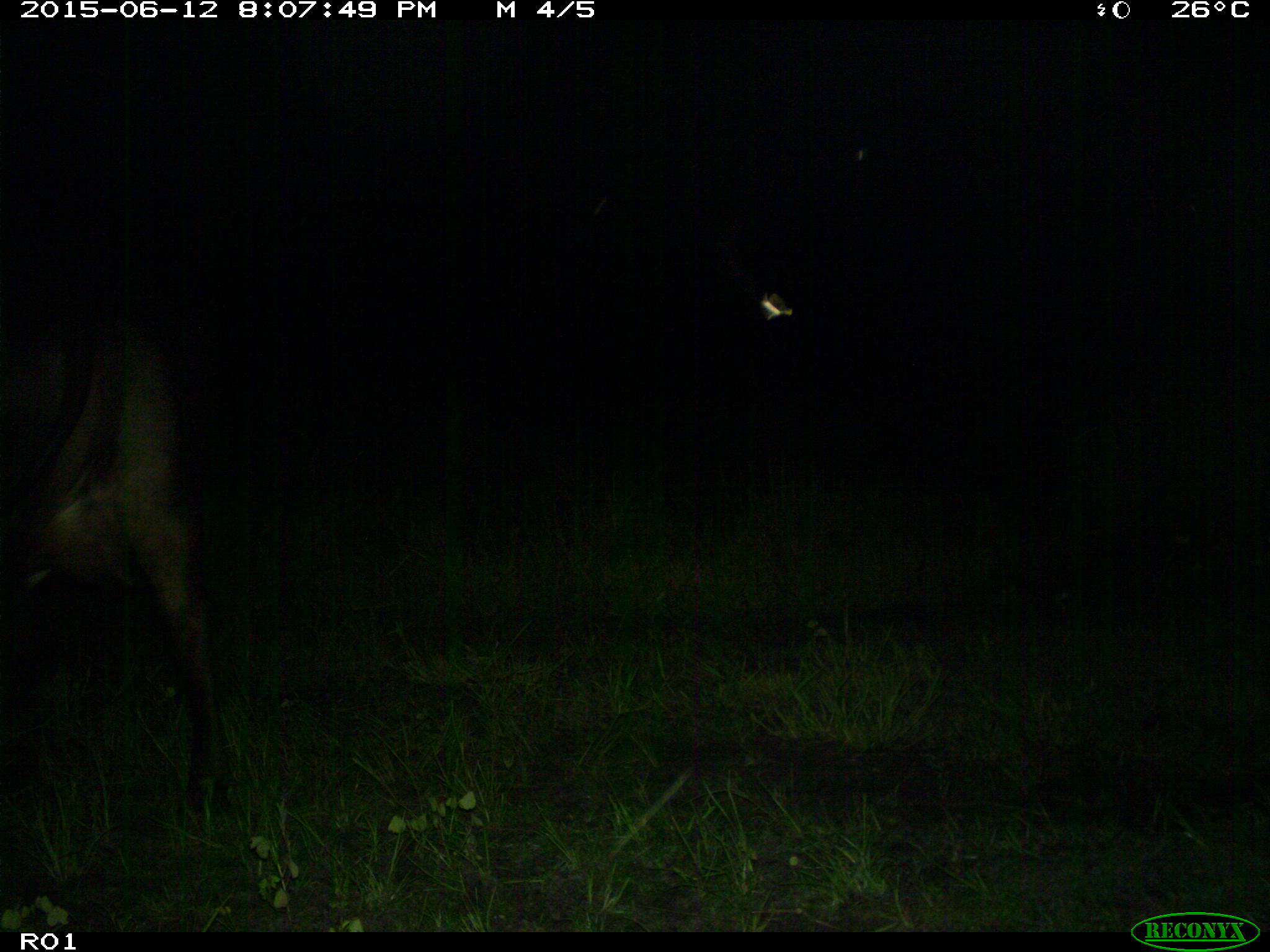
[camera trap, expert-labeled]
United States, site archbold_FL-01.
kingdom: Animalia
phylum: Chordata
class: Mammalia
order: Artiodactyla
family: Bovidae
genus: Bos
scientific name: Bos taurus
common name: domestic cow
Bos taurus (domestic cow).